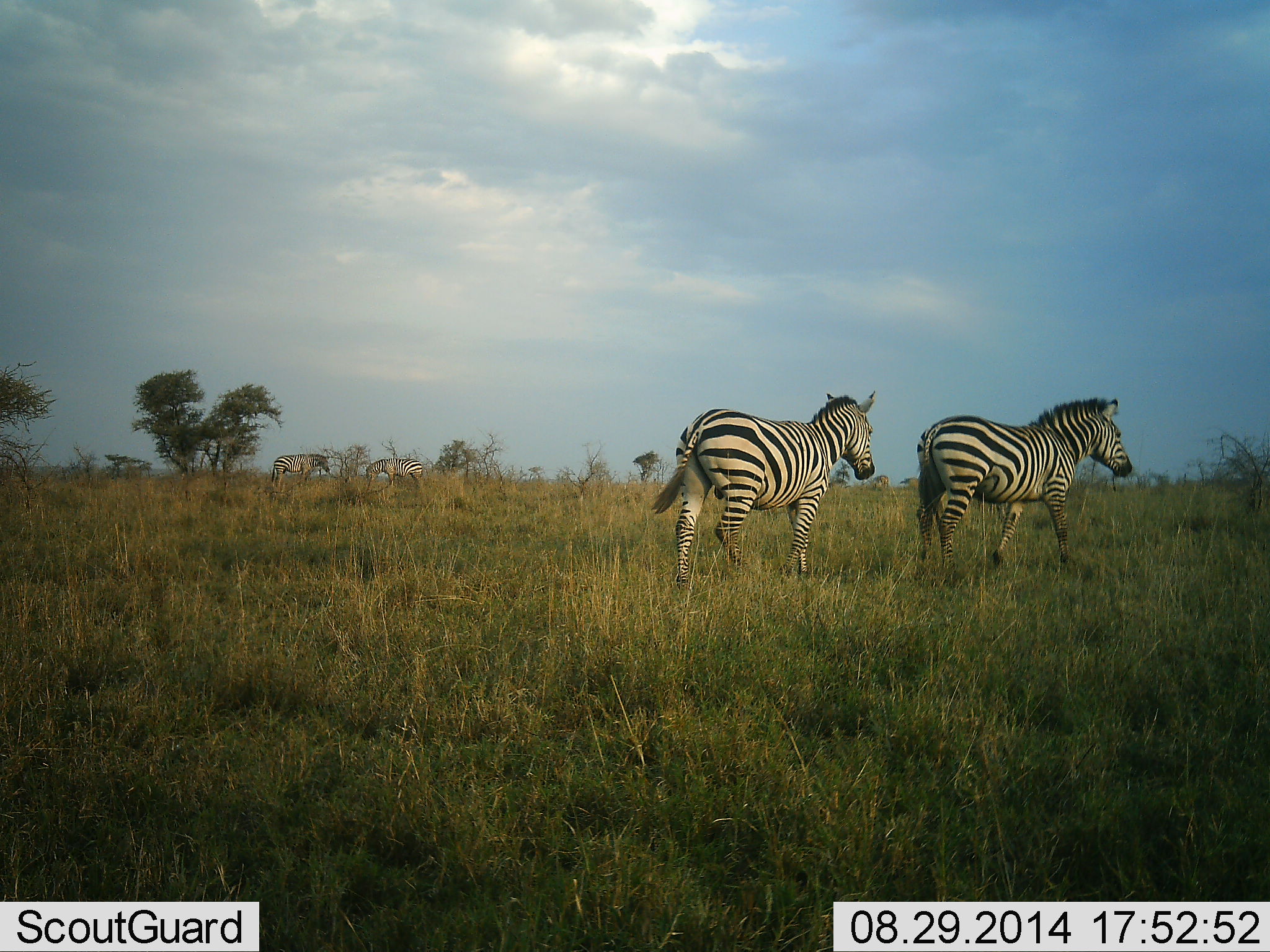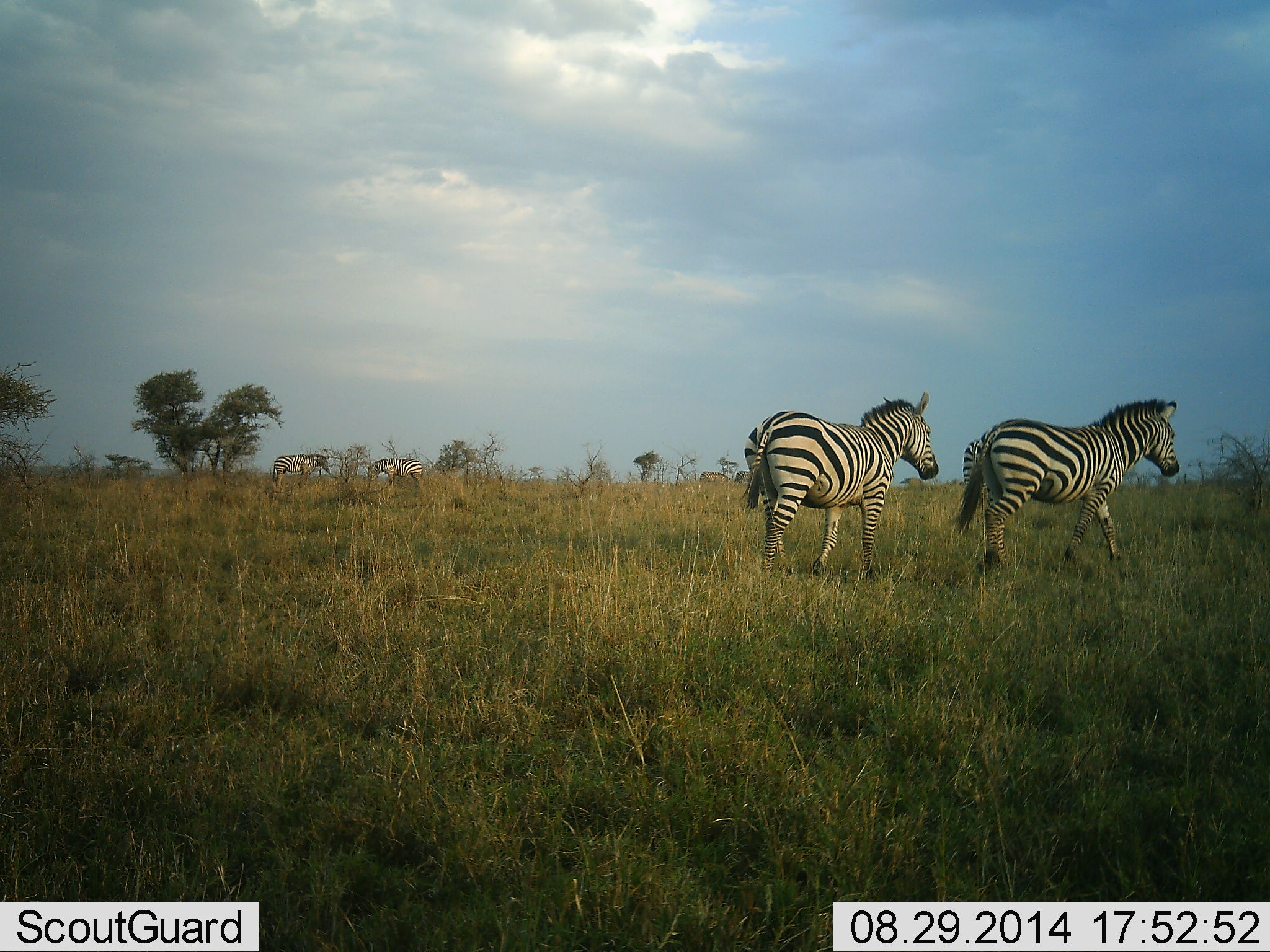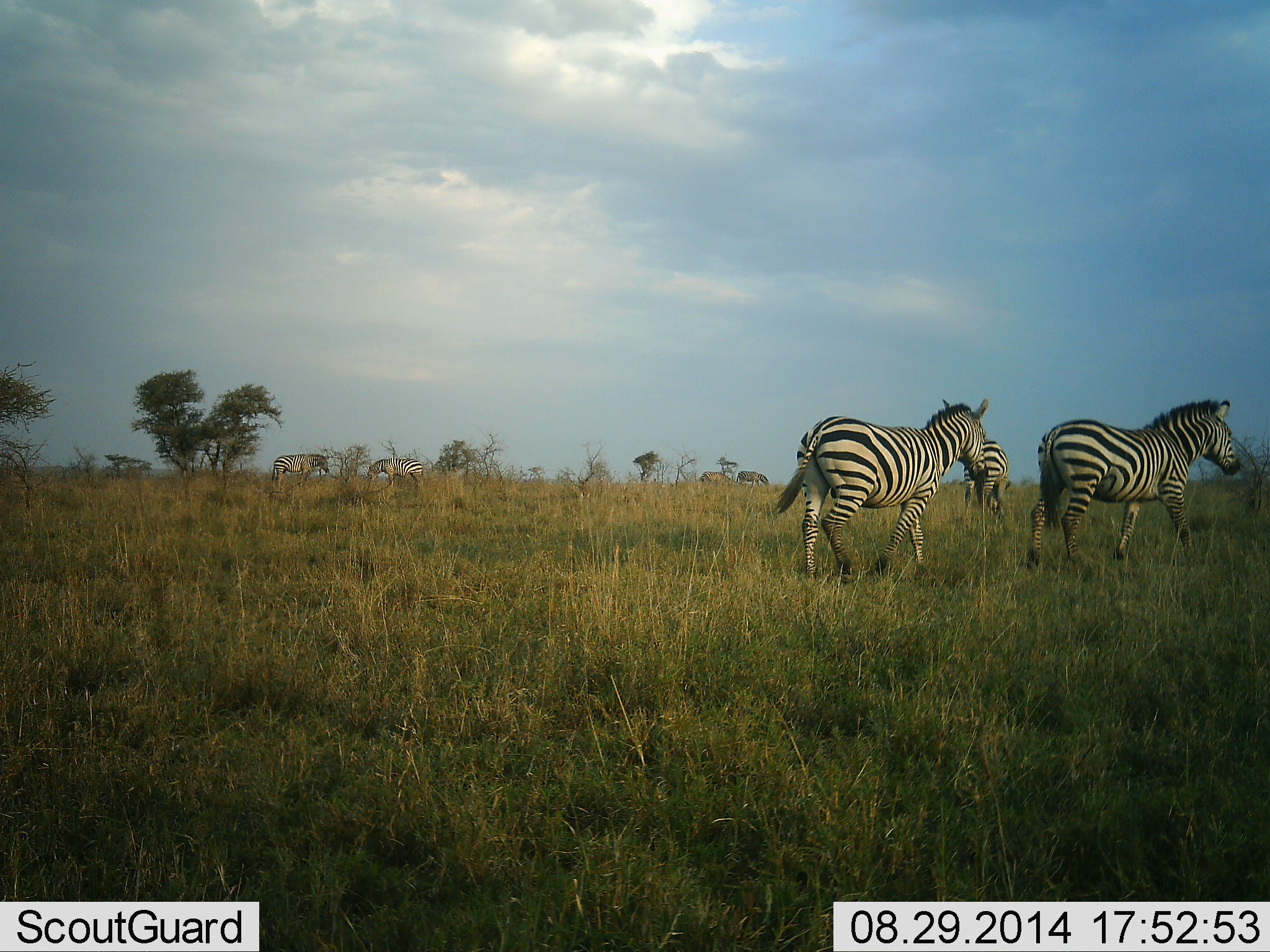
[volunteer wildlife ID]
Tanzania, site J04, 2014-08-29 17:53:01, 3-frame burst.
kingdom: Animalia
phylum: Chordata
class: Mammalia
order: Perissodactyla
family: Equidae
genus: Equus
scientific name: Equus quagga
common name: plains zebra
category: zebra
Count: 6.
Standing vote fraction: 40%.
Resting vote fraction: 0%.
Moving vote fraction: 100%.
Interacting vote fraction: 0%.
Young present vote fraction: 0%.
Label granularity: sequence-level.